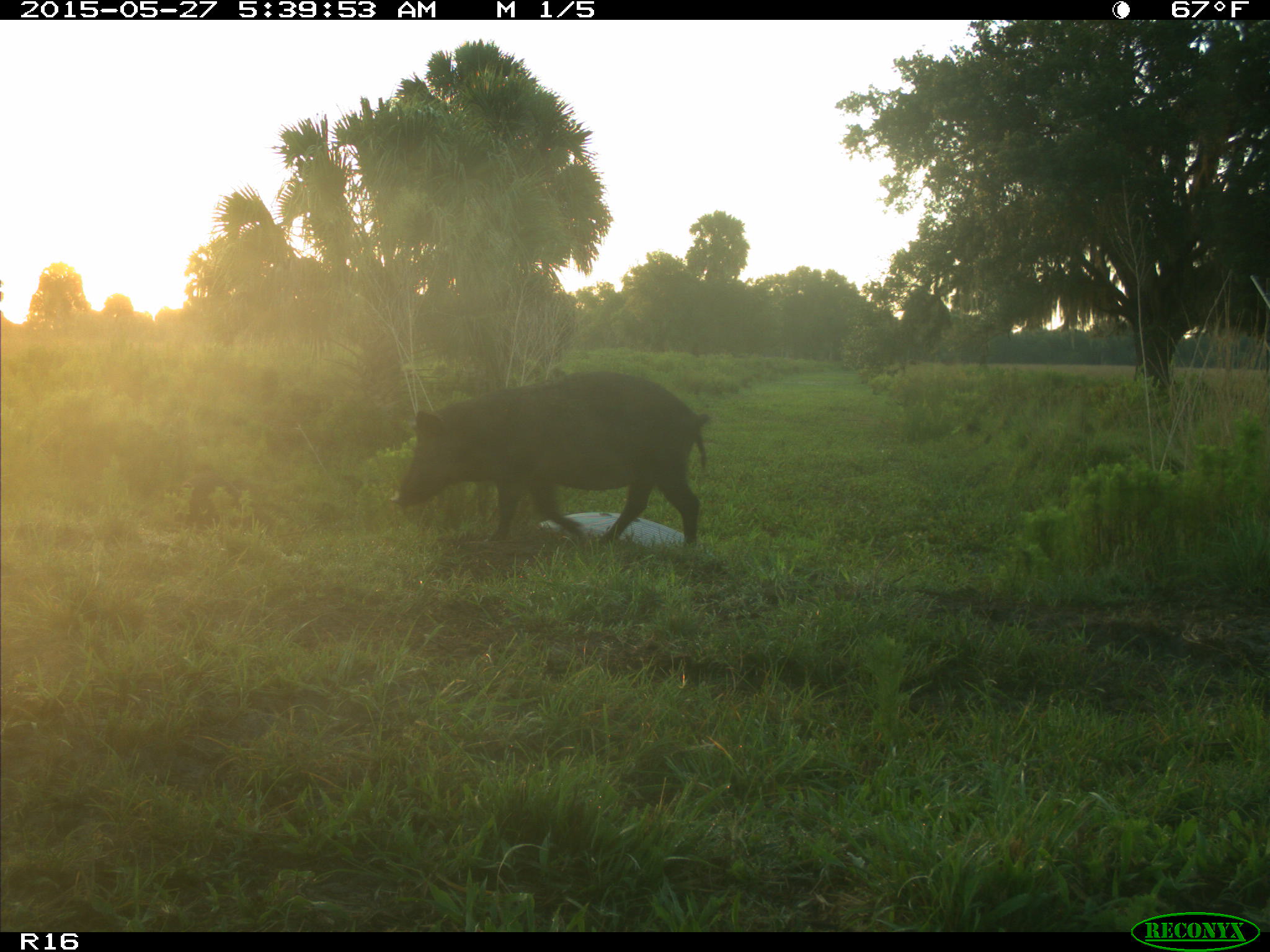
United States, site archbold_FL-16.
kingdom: Animalia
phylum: Chordata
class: Mammalia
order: Artiodactyla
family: Suidae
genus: Sus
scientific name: Sus scrofa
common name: wild boar